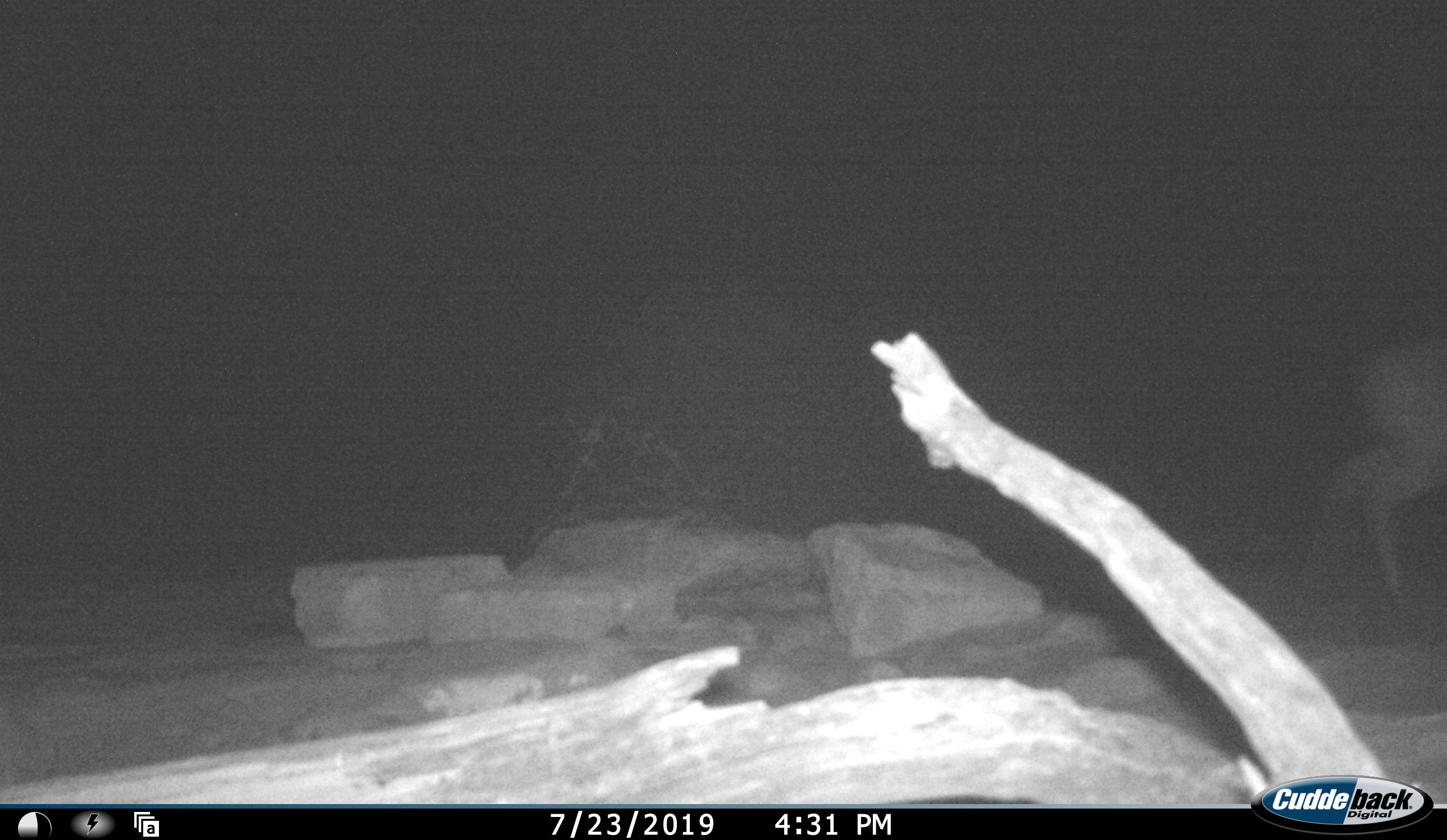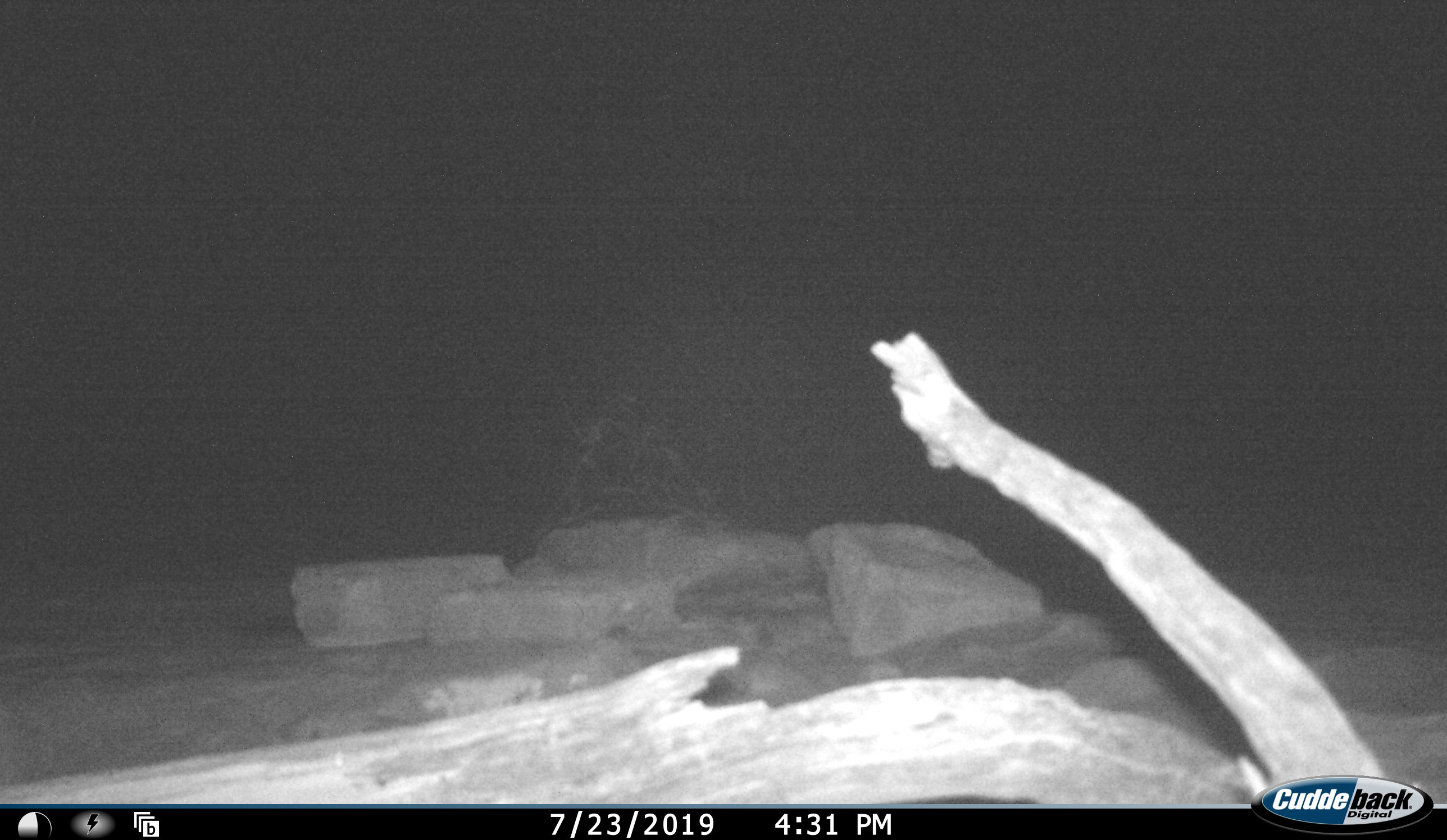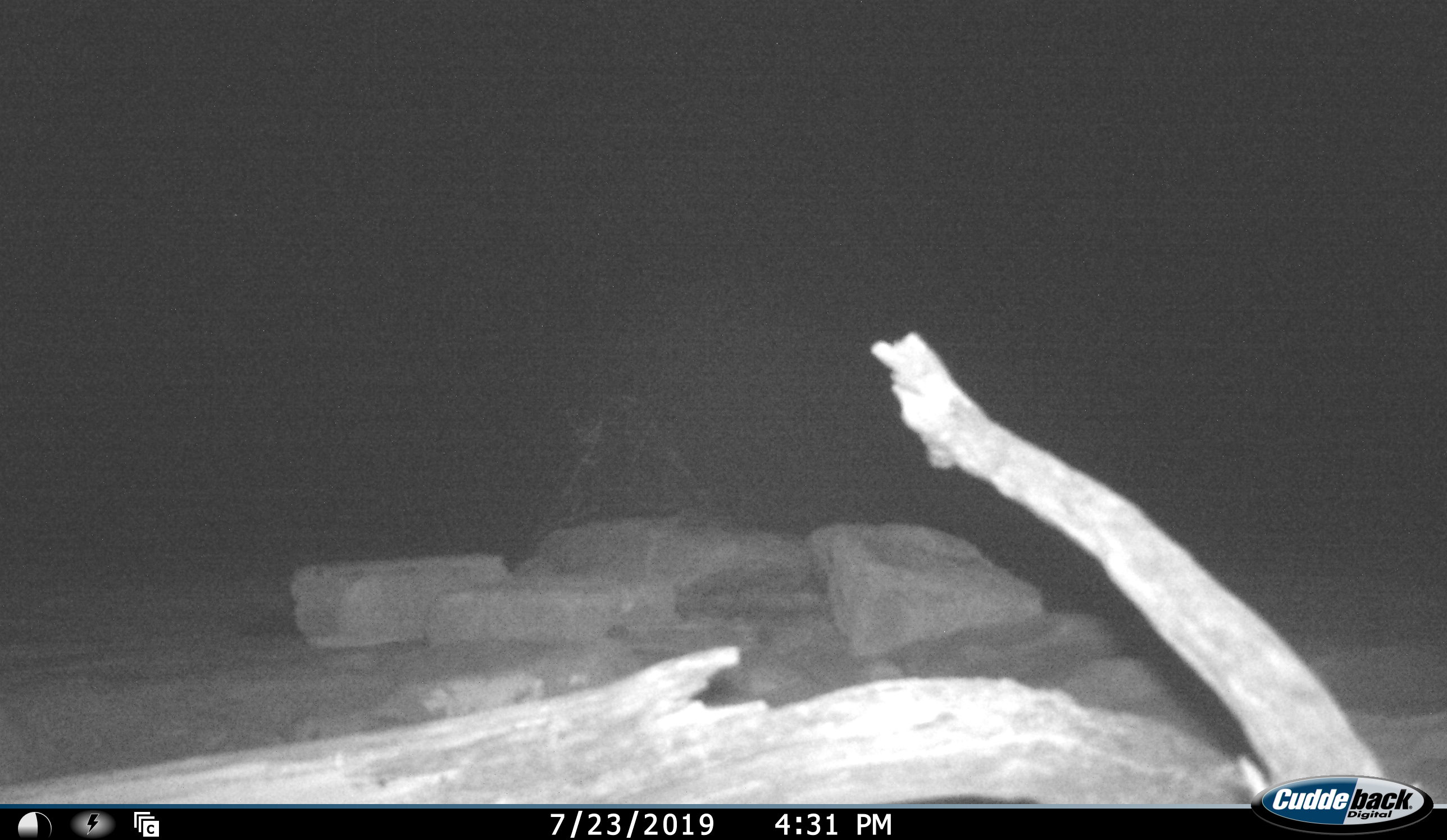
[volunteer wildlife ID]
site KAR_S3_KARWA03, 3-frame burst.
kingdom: Animalia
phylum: Chordata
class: Mammalia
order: Artiodactyla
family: Bovidae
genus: Sylvicapra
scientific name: Sylvicapra grimmia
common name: common duiker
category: duikercommongrey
Duikercommongrey (common duiker) (Sylvicapra grimmia), count 1. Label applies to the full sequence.